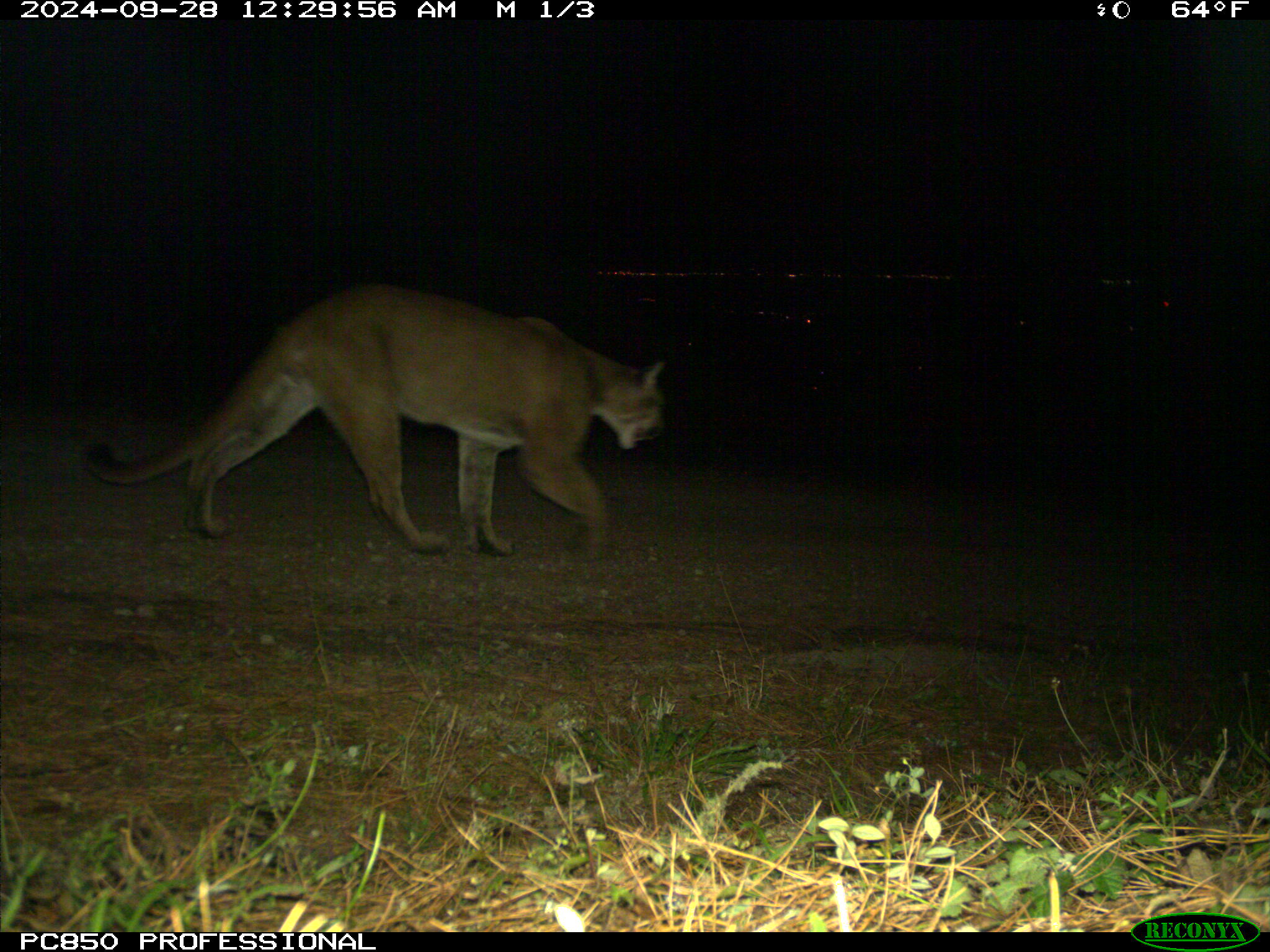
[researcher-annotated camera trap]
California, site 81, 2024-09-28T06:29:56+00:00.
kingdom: Animalia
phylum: Chordata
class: Mammalia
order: Carnivora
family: Felidae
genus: Puma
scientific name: Puma concolor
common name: puma